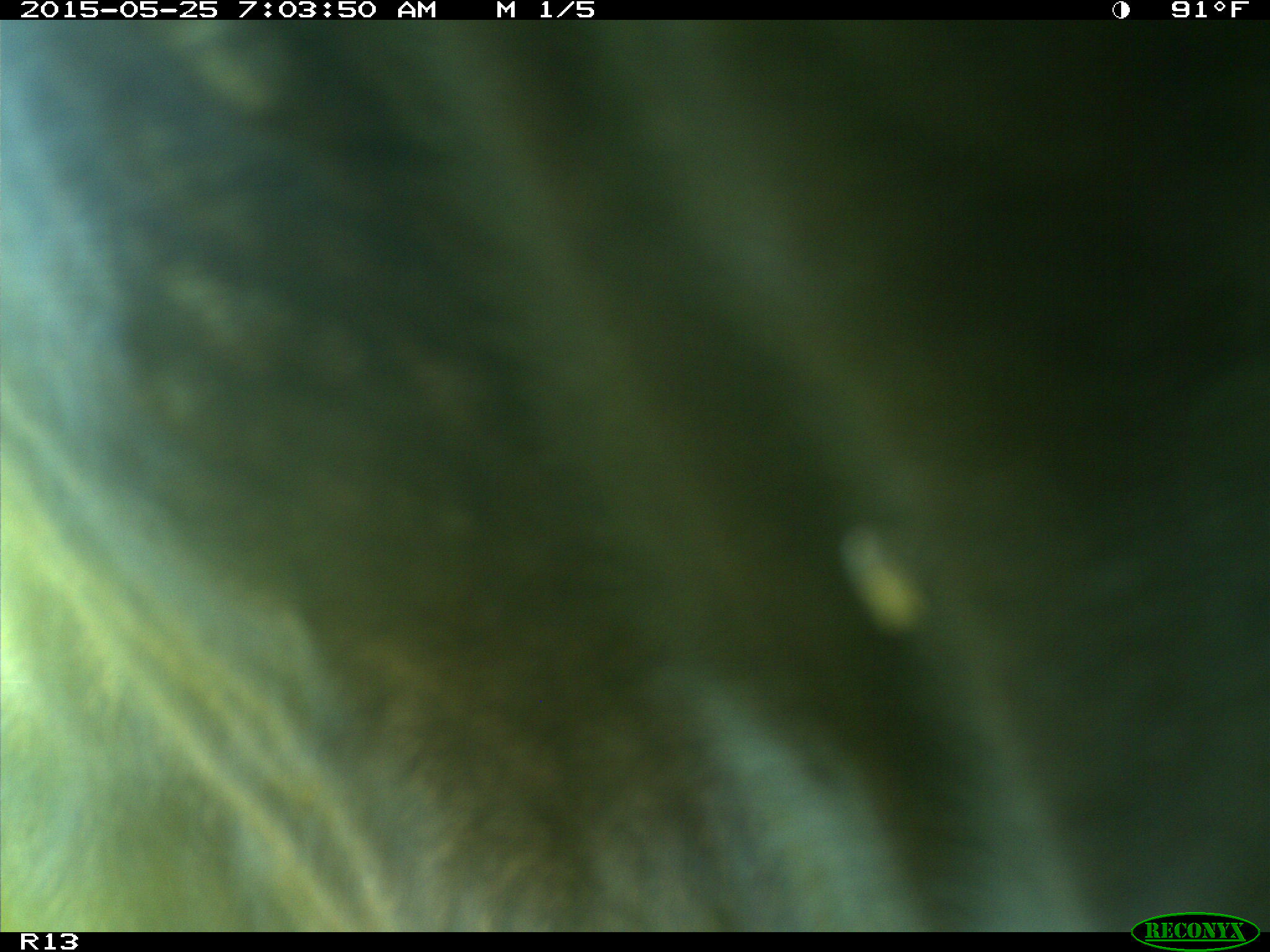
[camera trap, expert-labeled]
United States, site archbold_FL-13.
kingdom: Animalia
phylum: Chordata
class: Mammalia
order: Artiodactyla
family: Bovidae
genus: Bos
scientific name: Bos taurus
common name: domestic cow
Bos taurus (domestic cow).